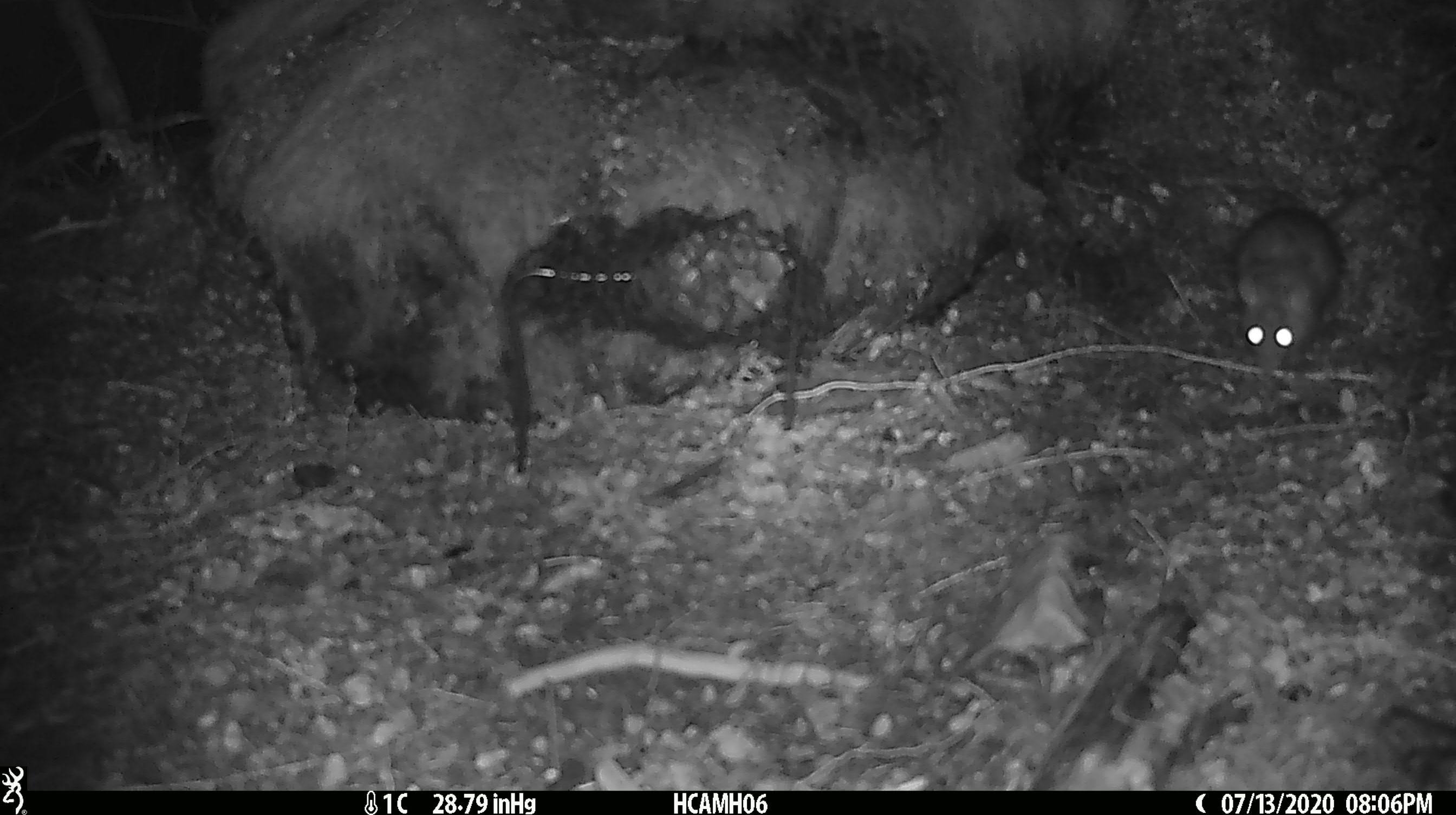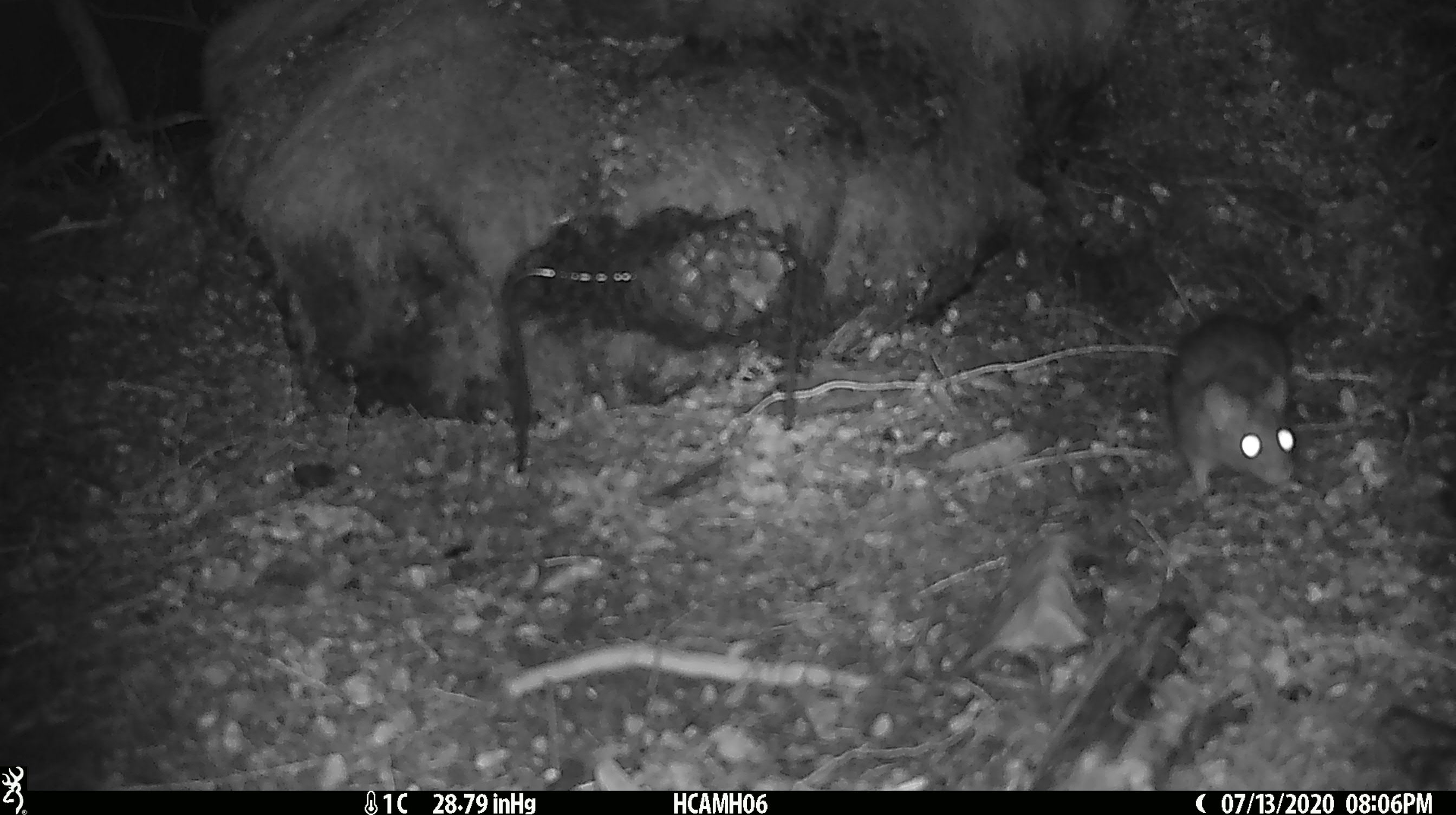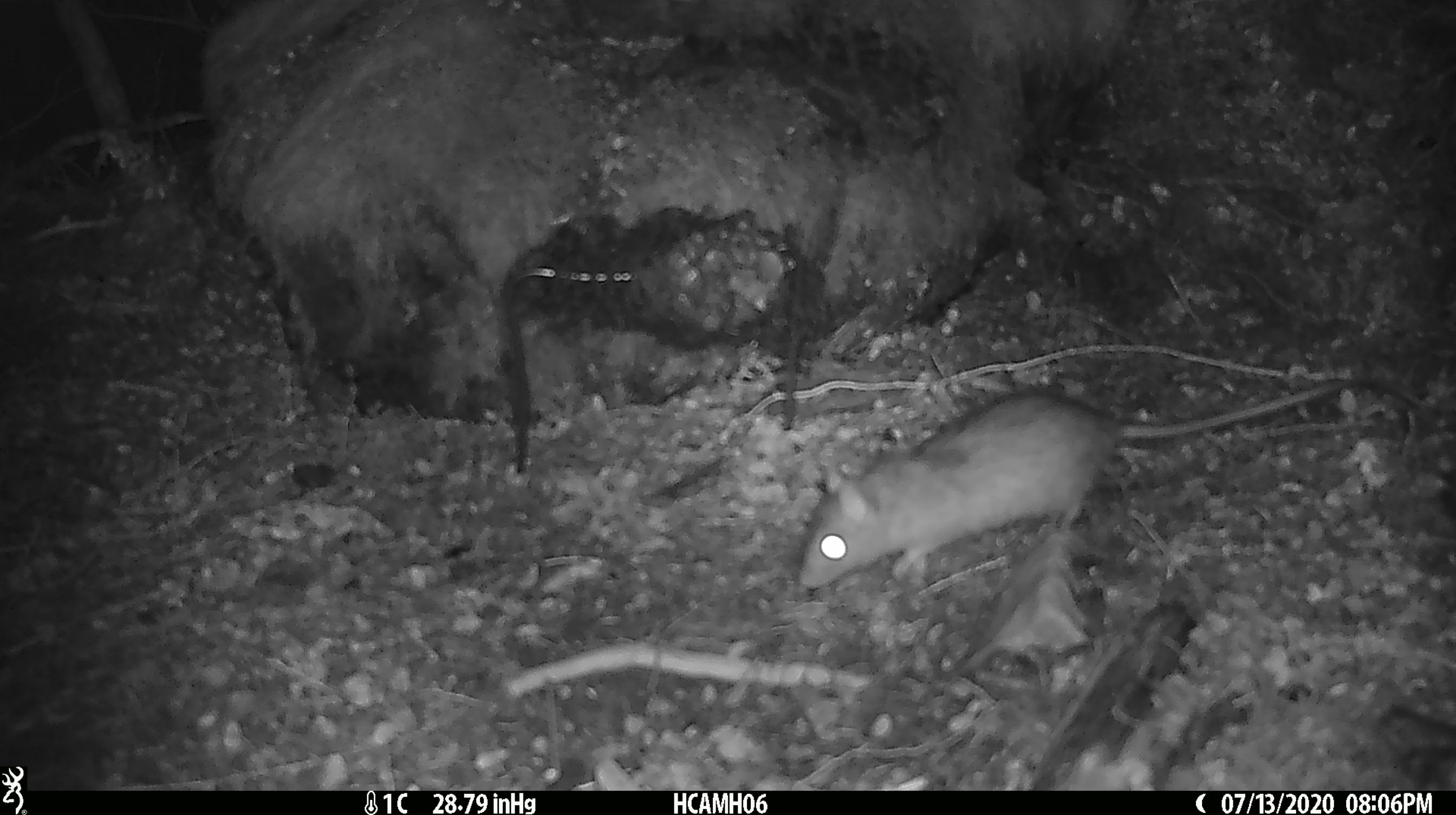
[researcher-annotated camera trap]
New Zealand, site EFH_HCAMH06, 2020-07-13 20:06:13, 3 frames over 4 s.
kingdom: Animalia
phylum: Chordata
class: Mammalia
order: Rodentia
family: Muridae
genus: Rattus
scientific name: Rattus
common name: rat